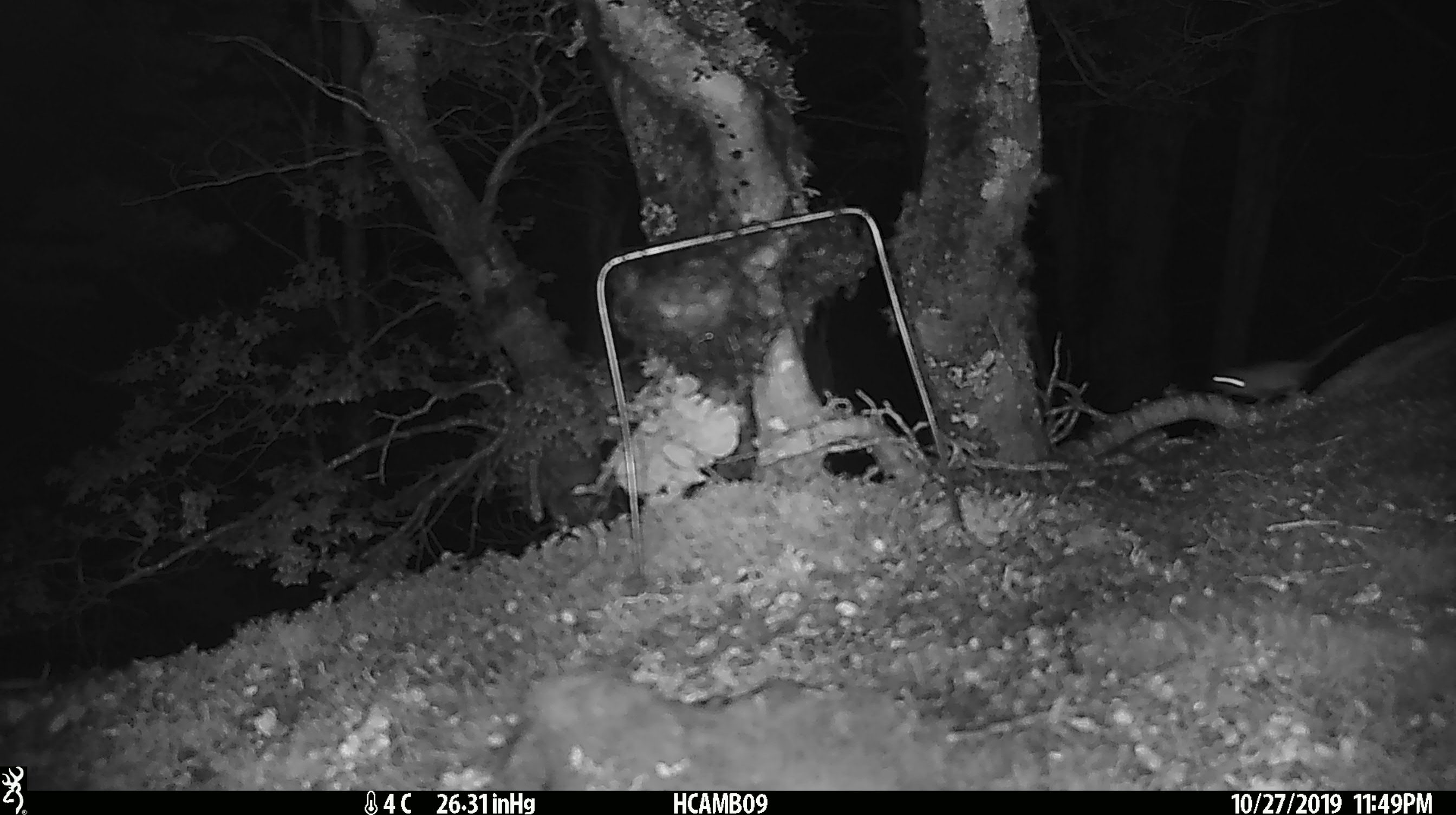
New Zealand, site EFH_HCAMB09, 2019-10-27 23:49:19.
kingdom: Animalia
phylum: Chordata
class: Mammalia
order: Rodentia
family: Muridae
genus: Mus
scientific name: Mus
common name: mouse